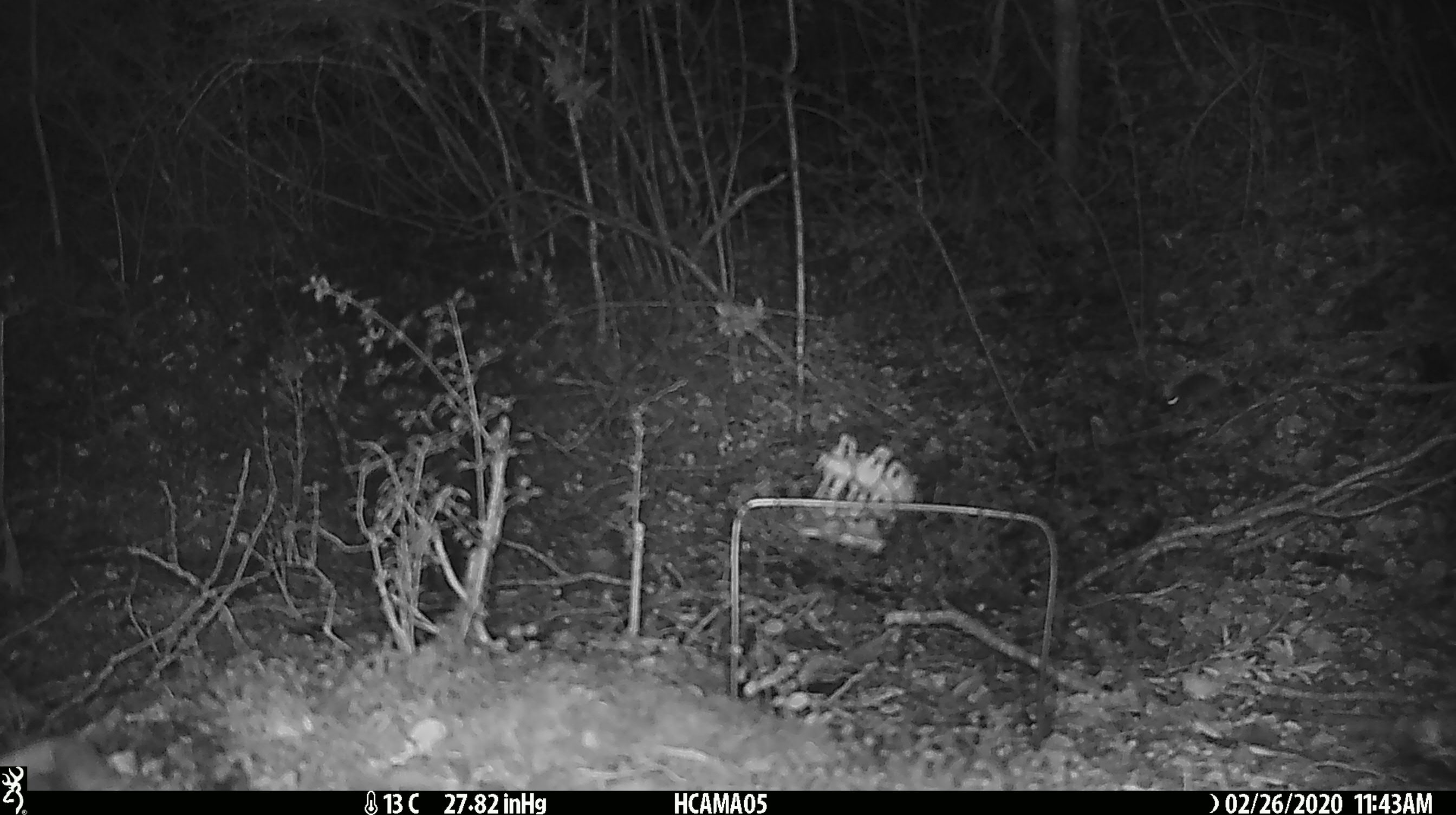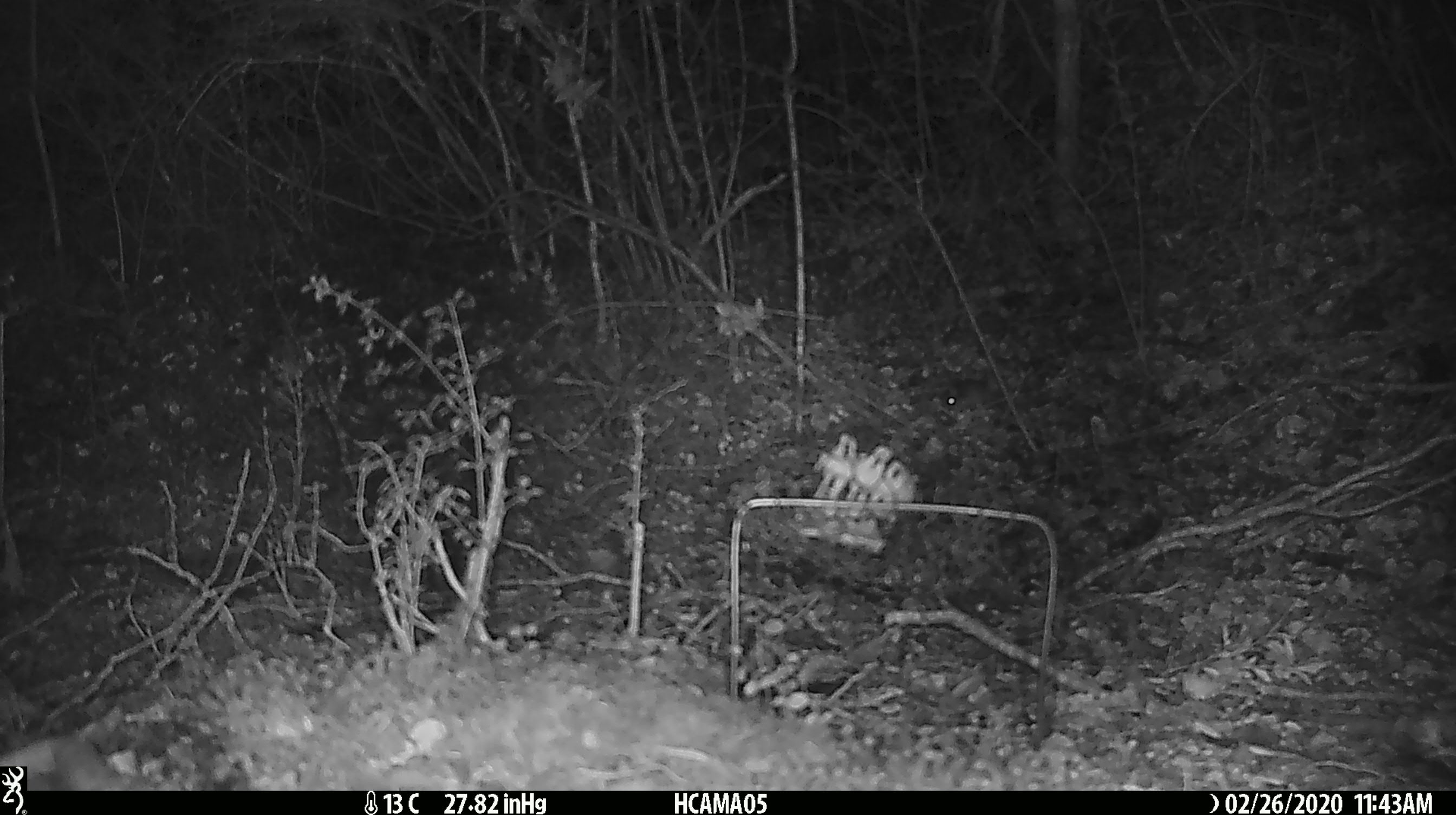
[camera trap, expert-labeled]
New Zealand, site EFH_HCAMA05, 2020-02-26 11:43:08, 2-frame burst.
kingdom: Animalia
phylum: Chordata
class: Mammalia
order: Rodentia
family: Muridae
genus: Mus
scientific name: Mus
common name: mouse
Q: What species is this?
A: Mouse (Mus).